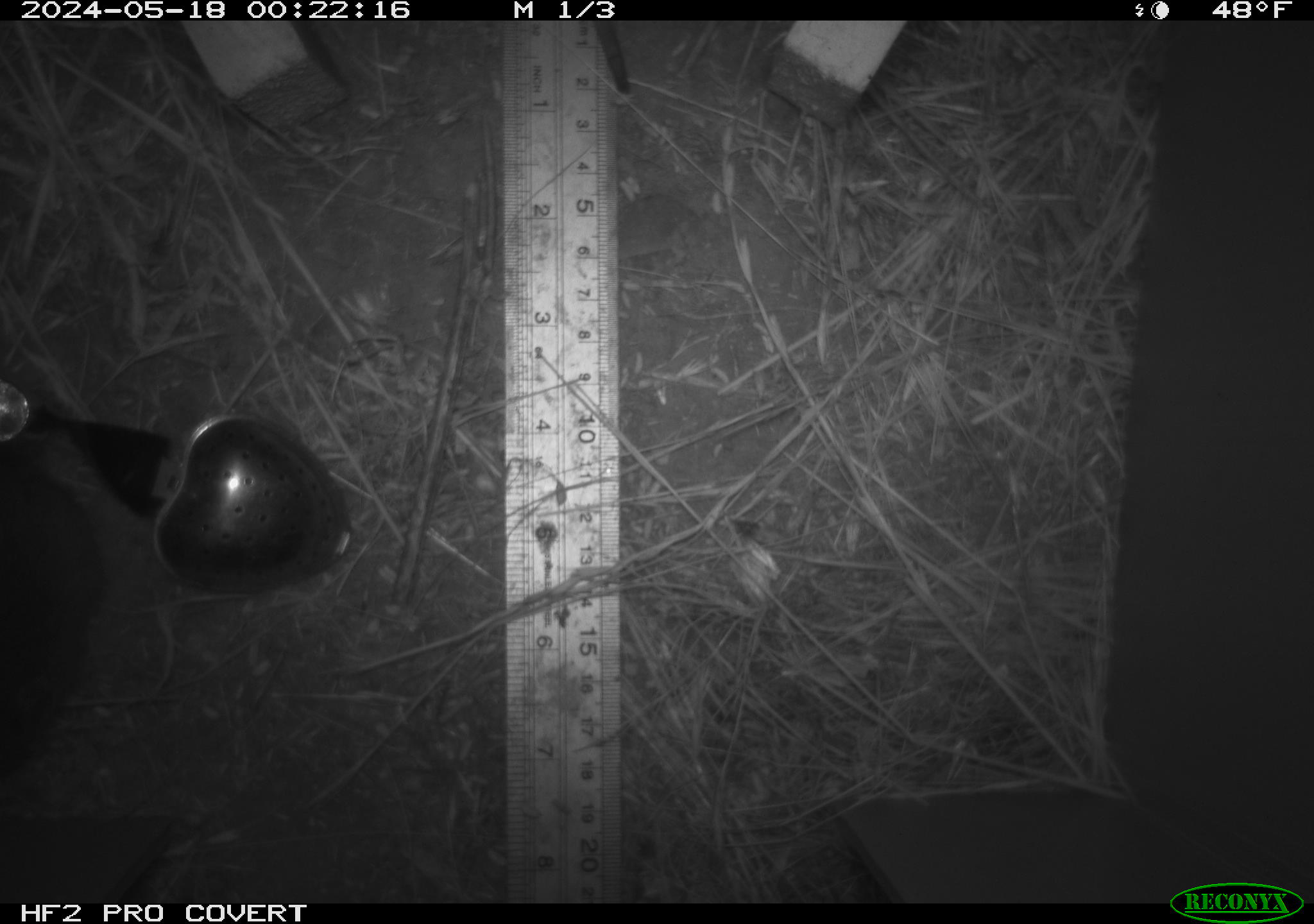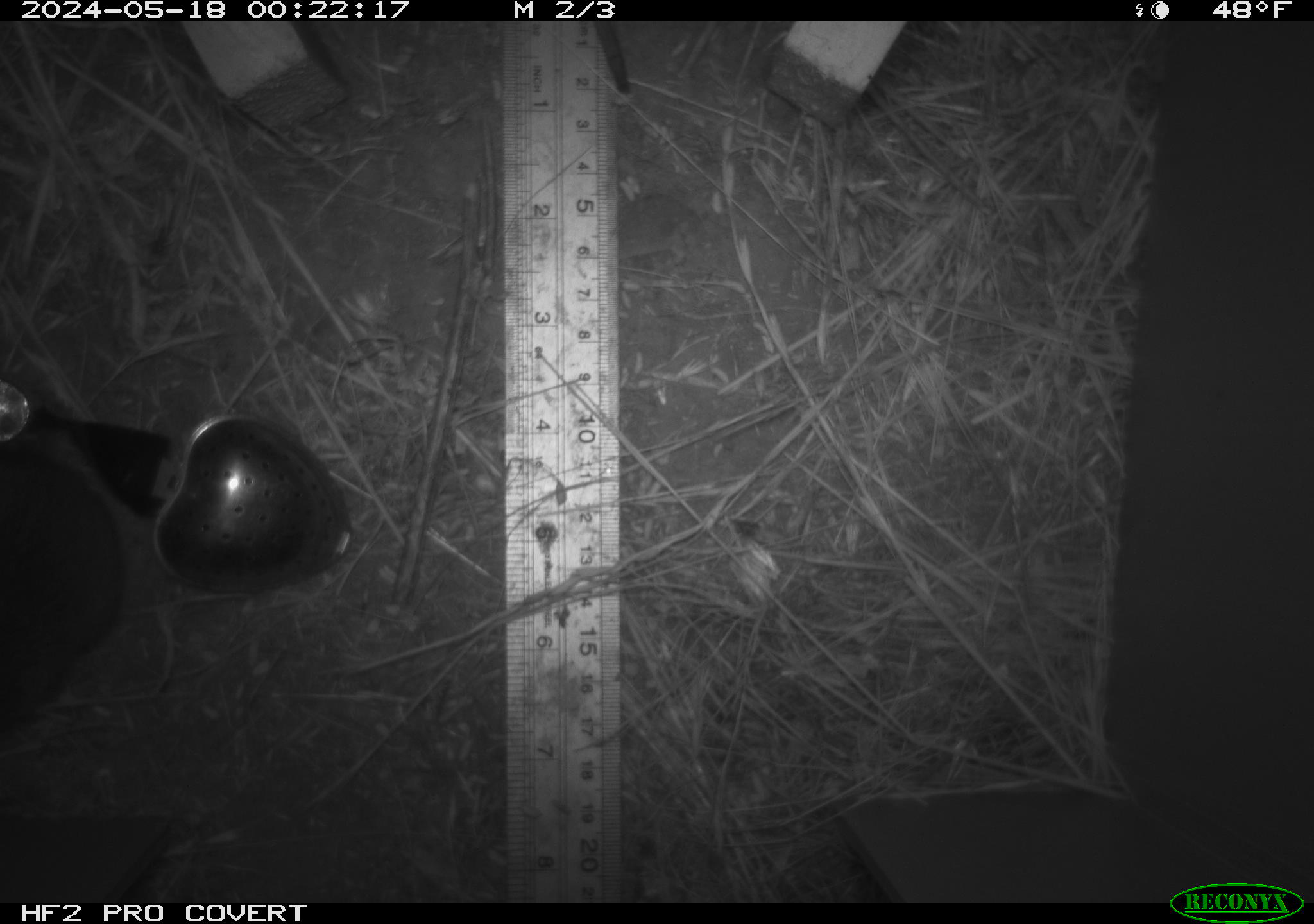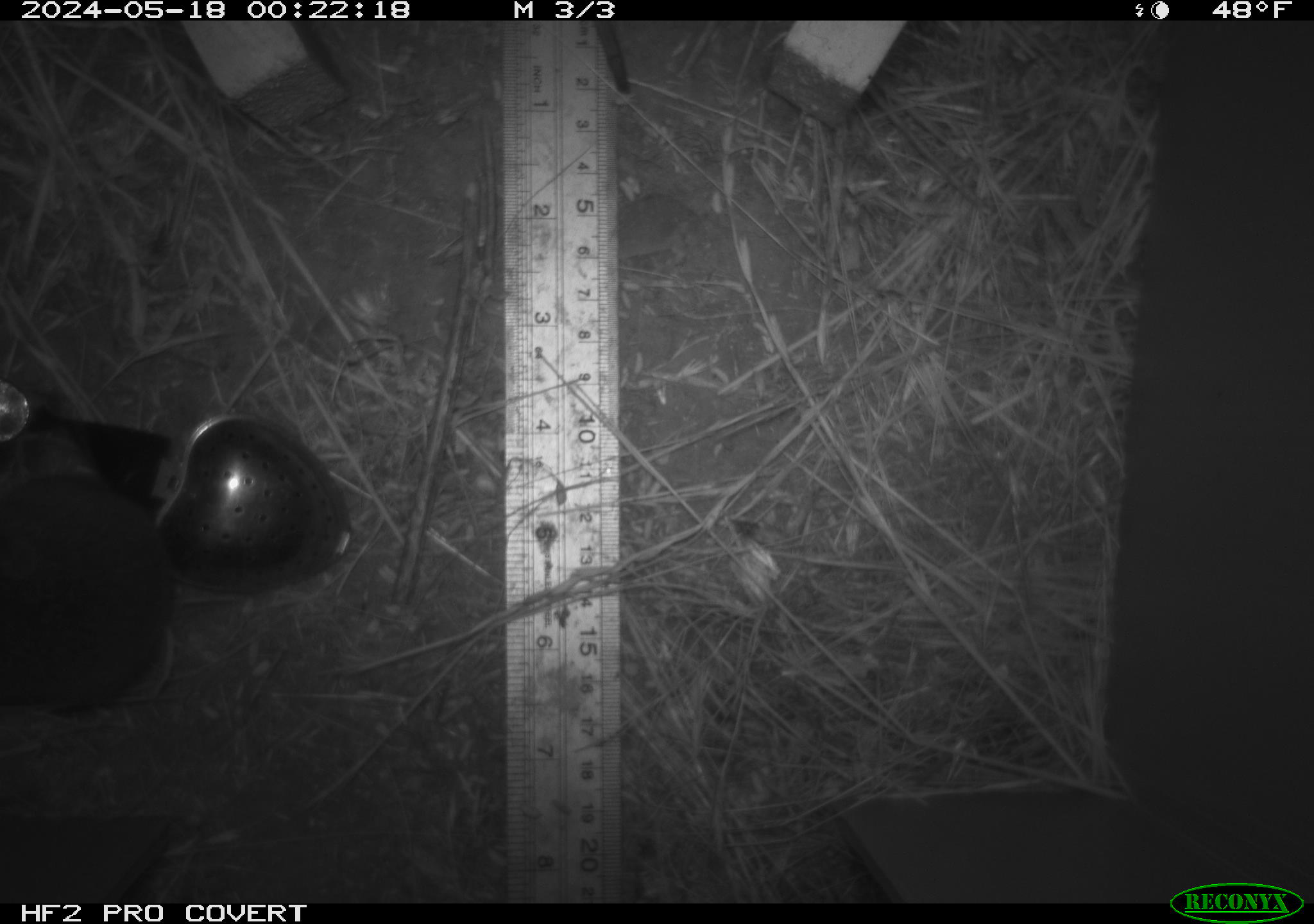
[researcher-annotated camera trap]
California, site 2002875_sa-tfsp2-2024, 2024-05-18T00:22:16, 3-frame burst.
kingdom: Animalia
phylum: Chordata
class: Mammalia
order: Rodentia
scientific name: Rodentia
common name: rodent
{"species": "rodent (Rodentia)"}